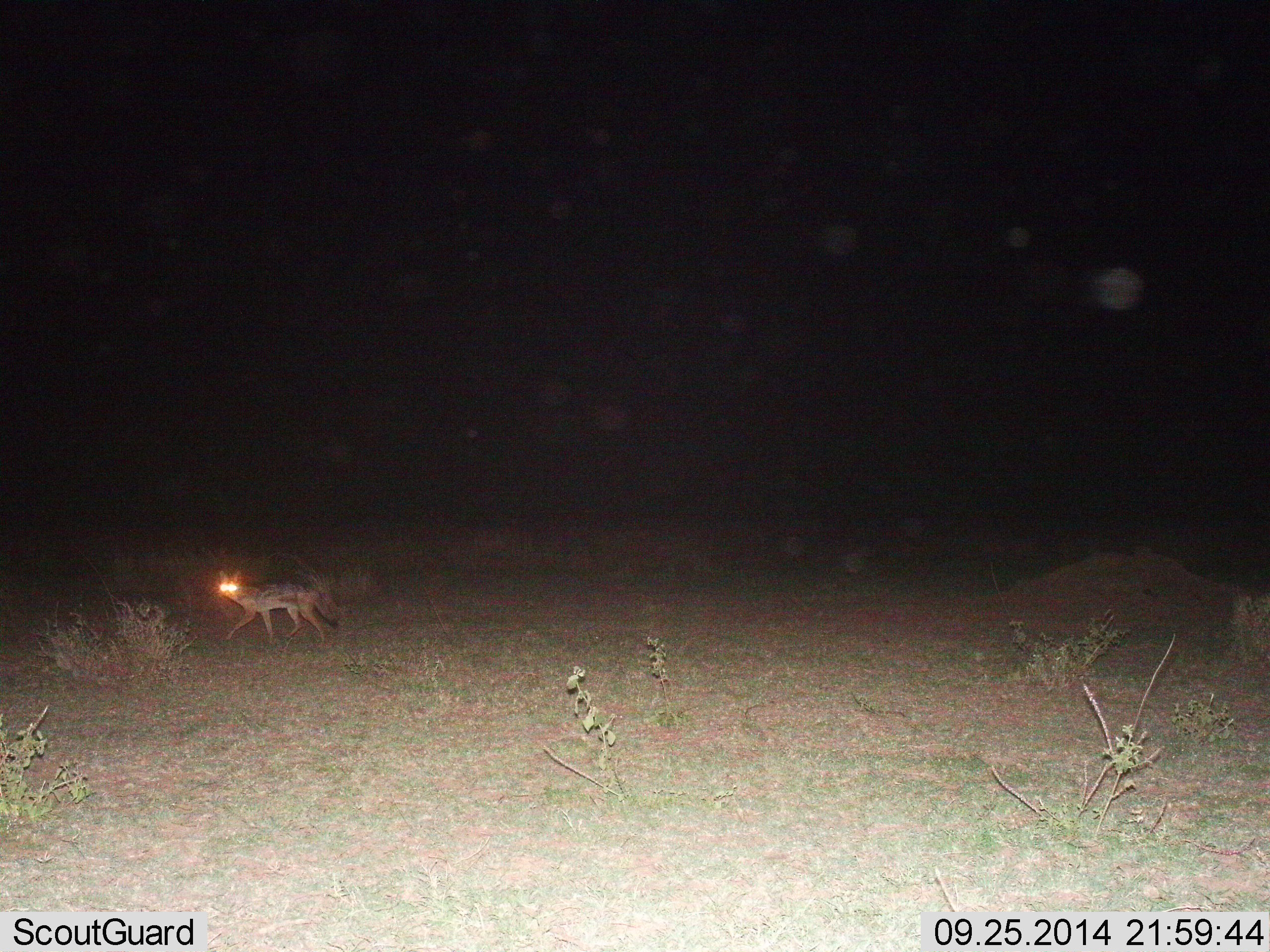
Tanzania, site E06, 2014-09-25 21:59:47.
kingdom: Animalia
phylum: Chordata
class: Mammalia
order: Carnivora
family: Canidae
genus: Lupulella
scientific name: Lupulella mesomelas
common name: black-backed jackal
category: jackal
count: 1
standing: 10%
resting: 0%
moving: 90%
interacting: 0%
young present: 0%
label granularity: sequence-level